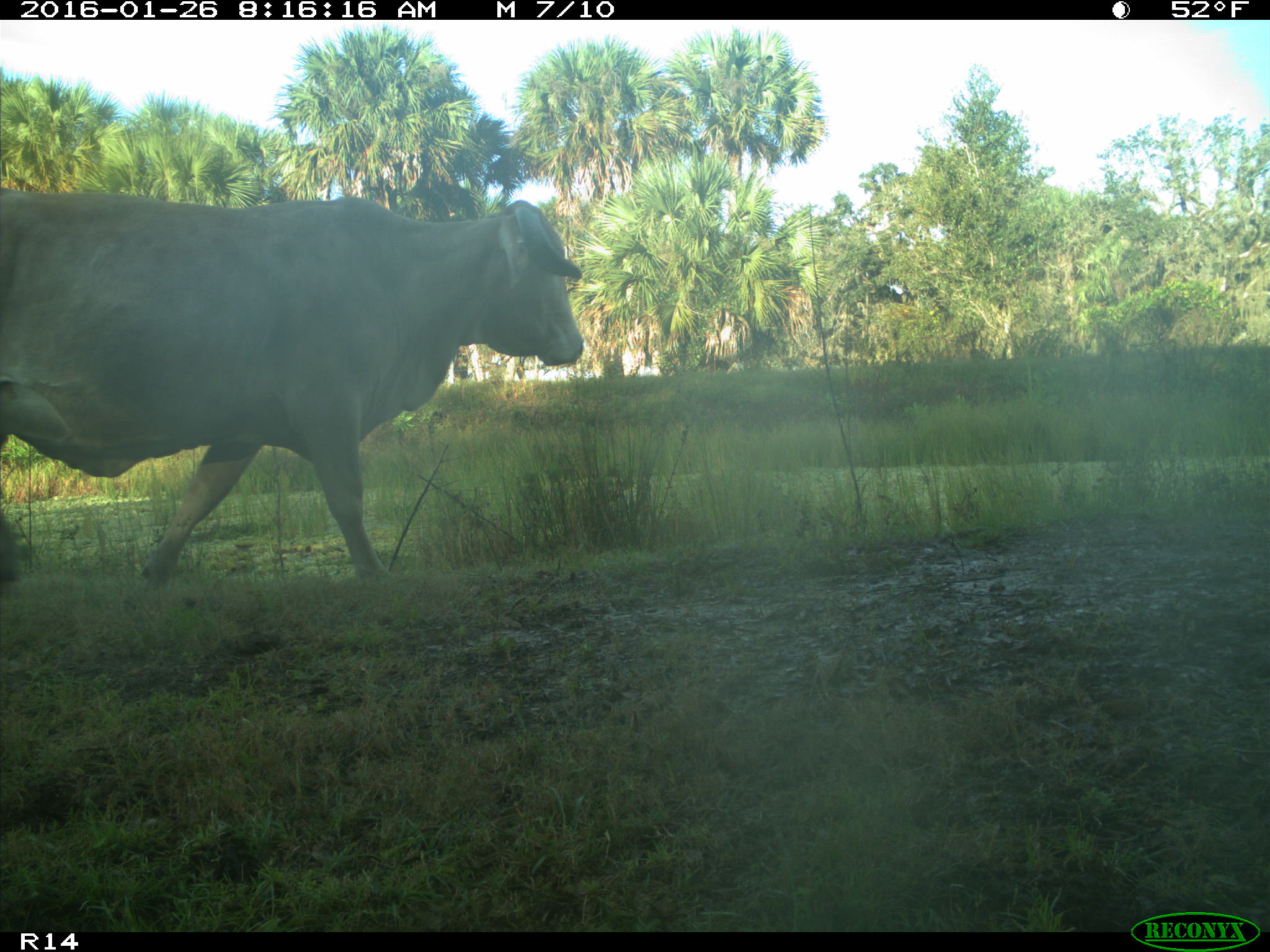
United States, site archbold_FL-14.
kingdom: Animalia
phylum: Chordata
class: Mammalia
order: Artiodactyla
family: Bovidae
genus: Bos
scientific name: Bos taurus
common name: domestic cow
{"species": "Bos taurus (domestic cow)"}